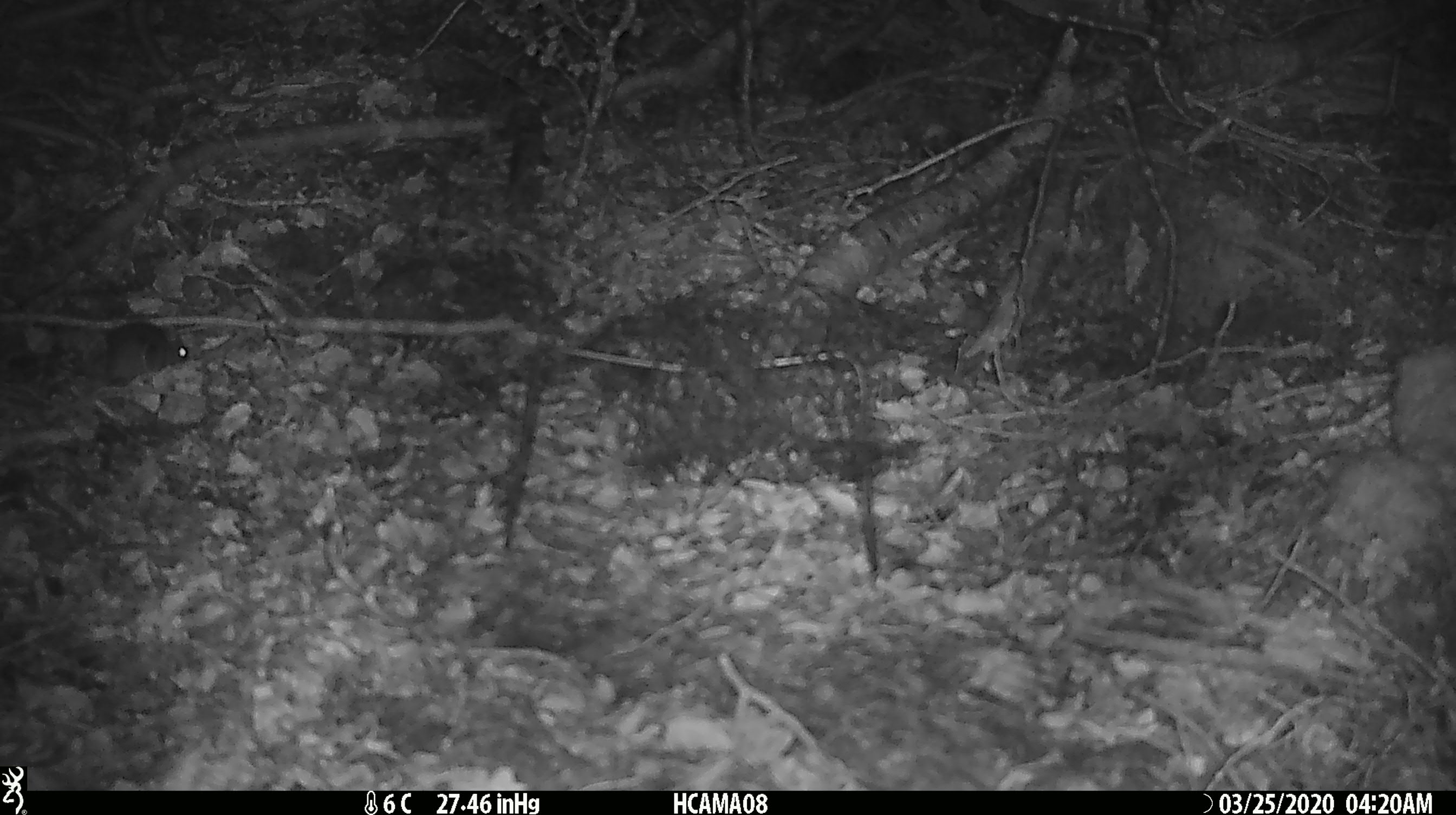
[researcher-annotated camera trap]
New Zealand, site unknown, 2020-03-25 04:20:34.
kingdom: Animalia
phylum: Chordata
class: Mammalia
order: Rodentia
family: Muridae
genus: Mus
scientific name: Mus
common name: mouse